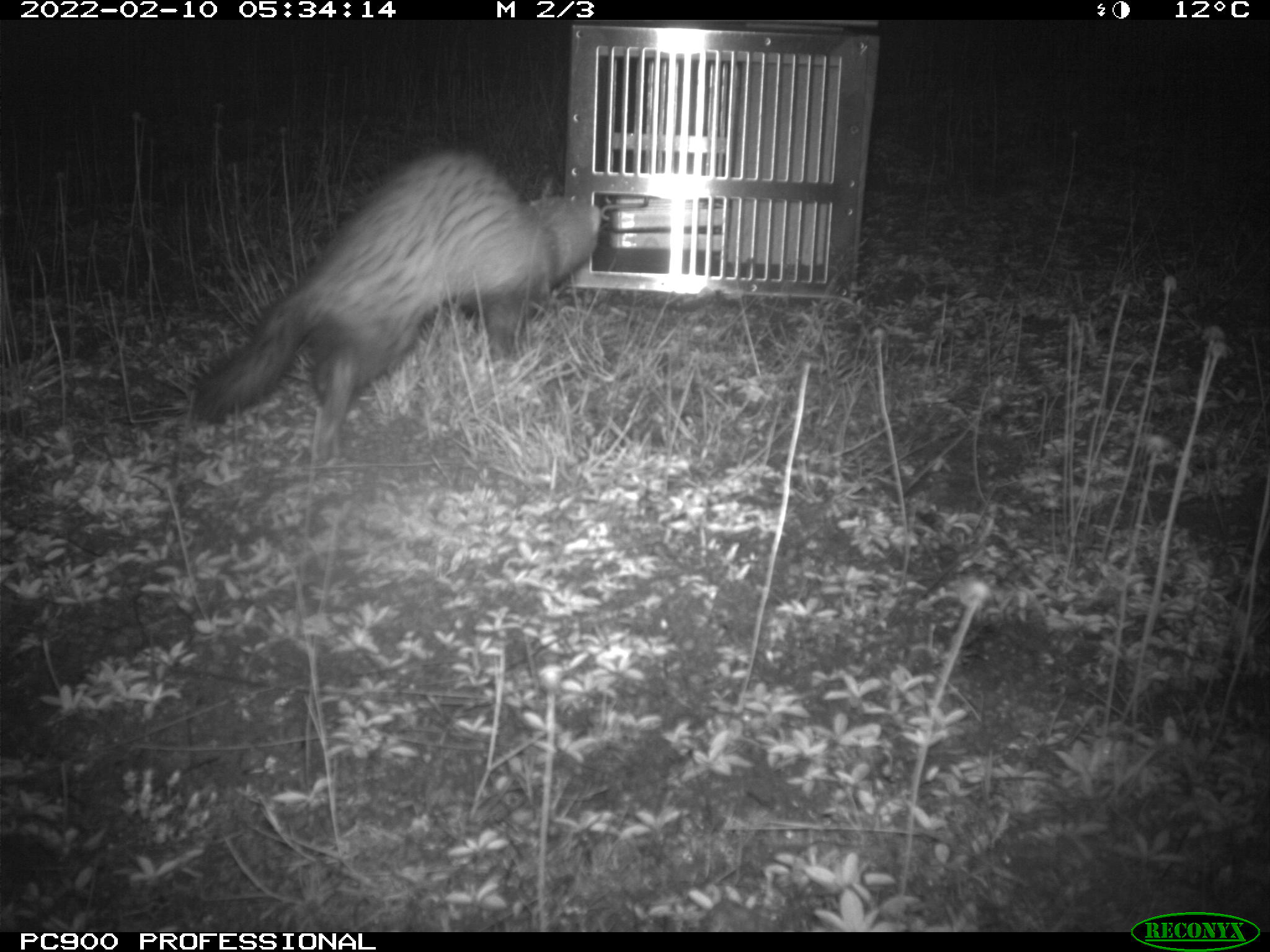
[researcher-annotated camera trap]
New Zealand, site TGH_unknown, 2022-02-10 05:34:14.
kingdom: Animalia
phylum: Chordata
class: Mammalia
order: Carnivora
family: Mustelidae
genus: Mustela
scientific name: Mustela furo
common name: ferret